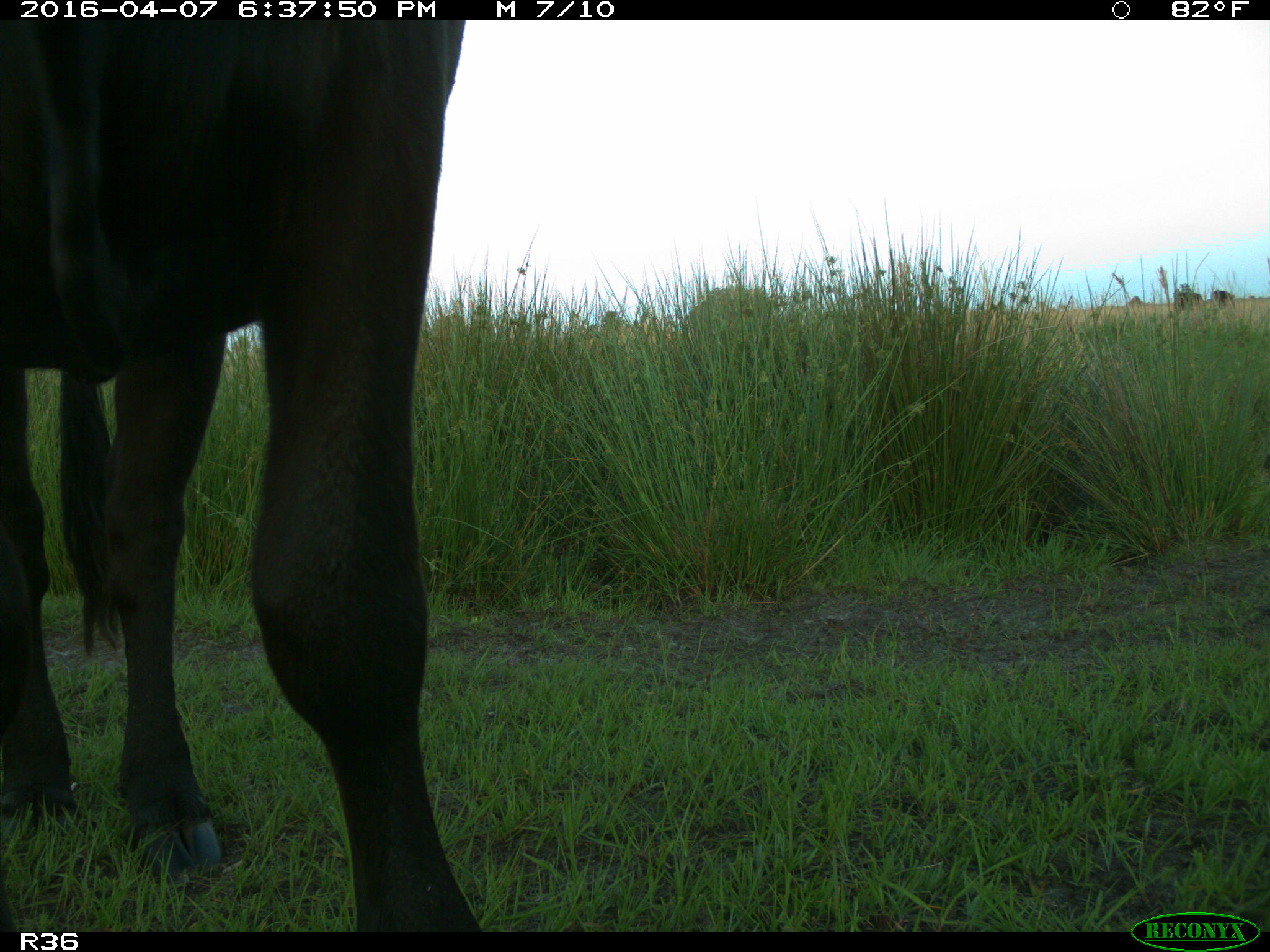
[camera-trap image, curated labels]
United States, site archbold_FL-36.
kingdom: Animalia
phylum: Chordata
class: Mammalia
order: Artiodactyla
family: Bovidae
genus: Bos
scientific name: Bos taurus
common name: domestic cow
Bos taurus (domestic cow).